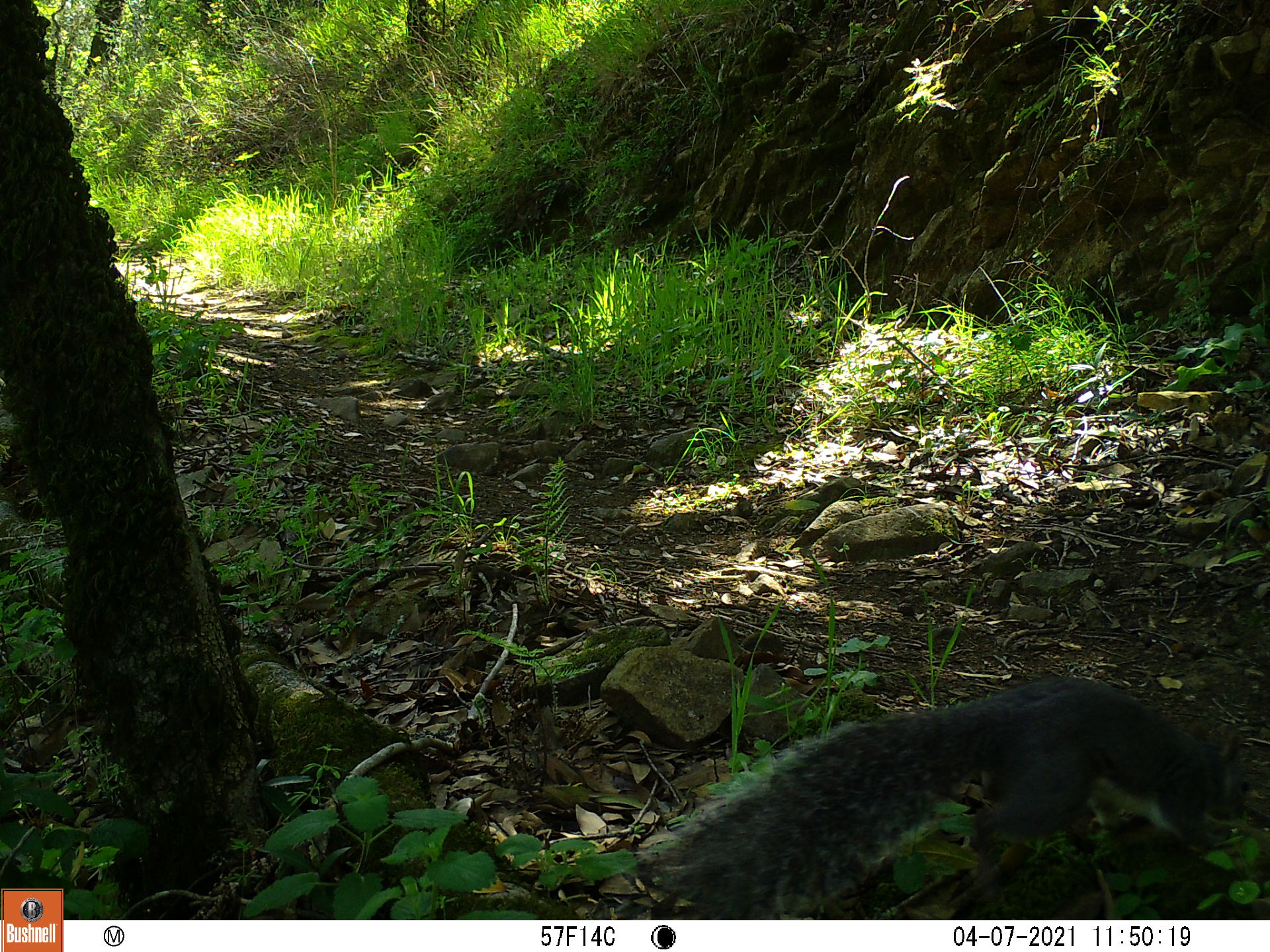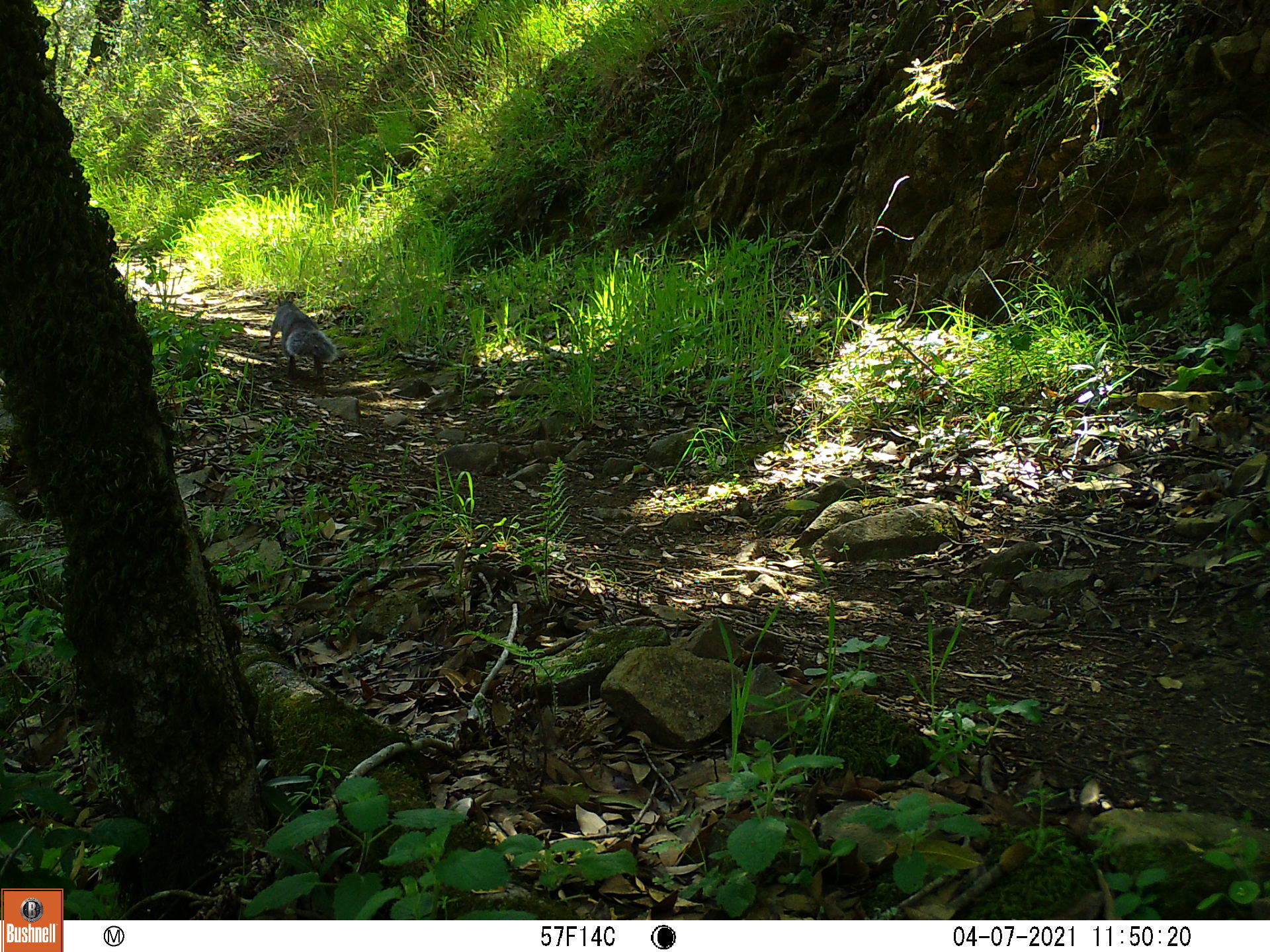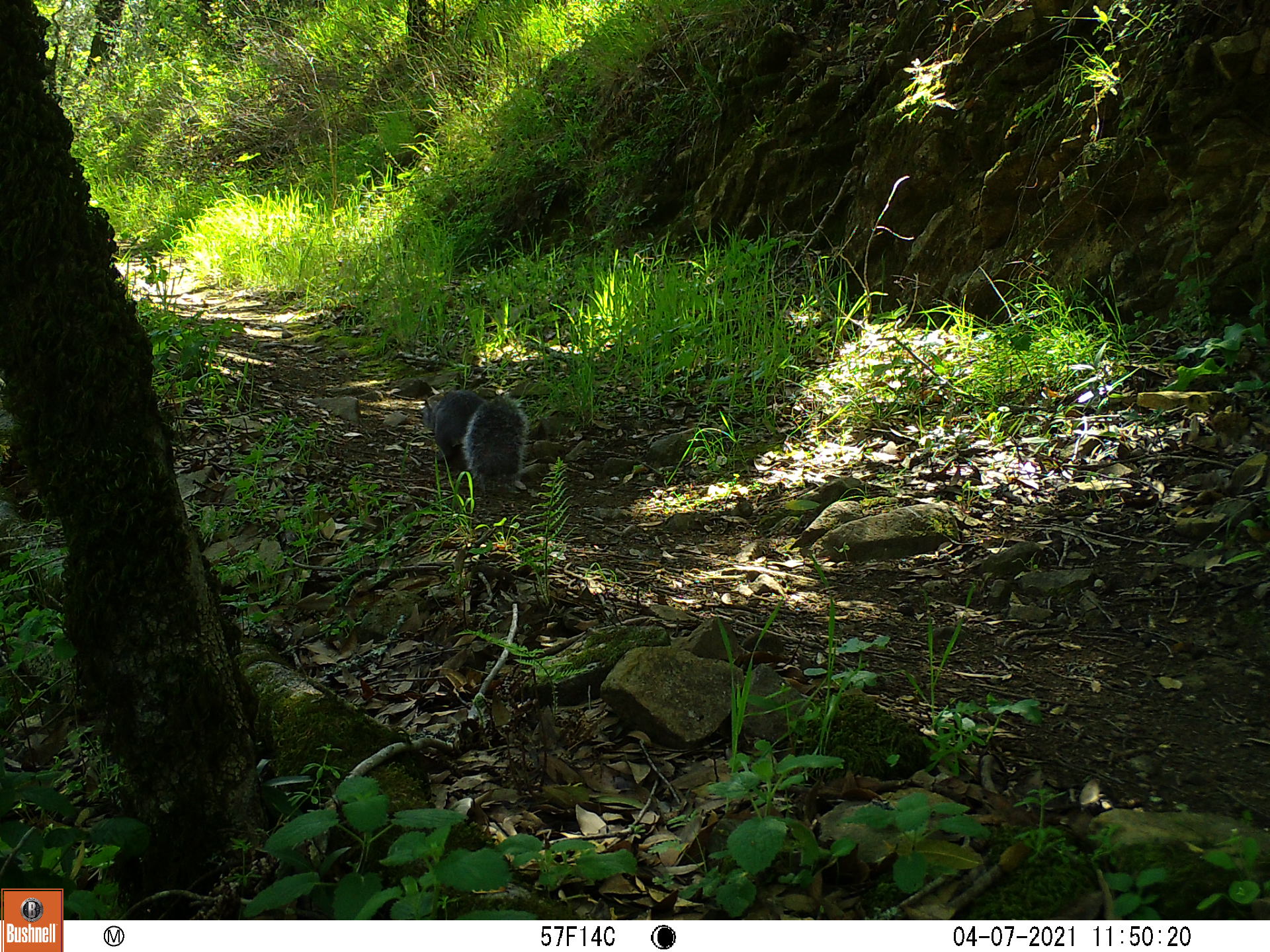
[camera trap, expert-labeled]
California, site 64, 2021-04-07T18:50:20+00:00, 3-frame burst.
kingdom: Animalia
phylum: Chordata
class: Mammalia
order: Rodentia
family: Sciuridae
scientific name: Sciuridae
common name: squirrel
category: unknown squirrel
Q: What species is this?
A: Unknown squirrel (squirrel) (Sciuridae).